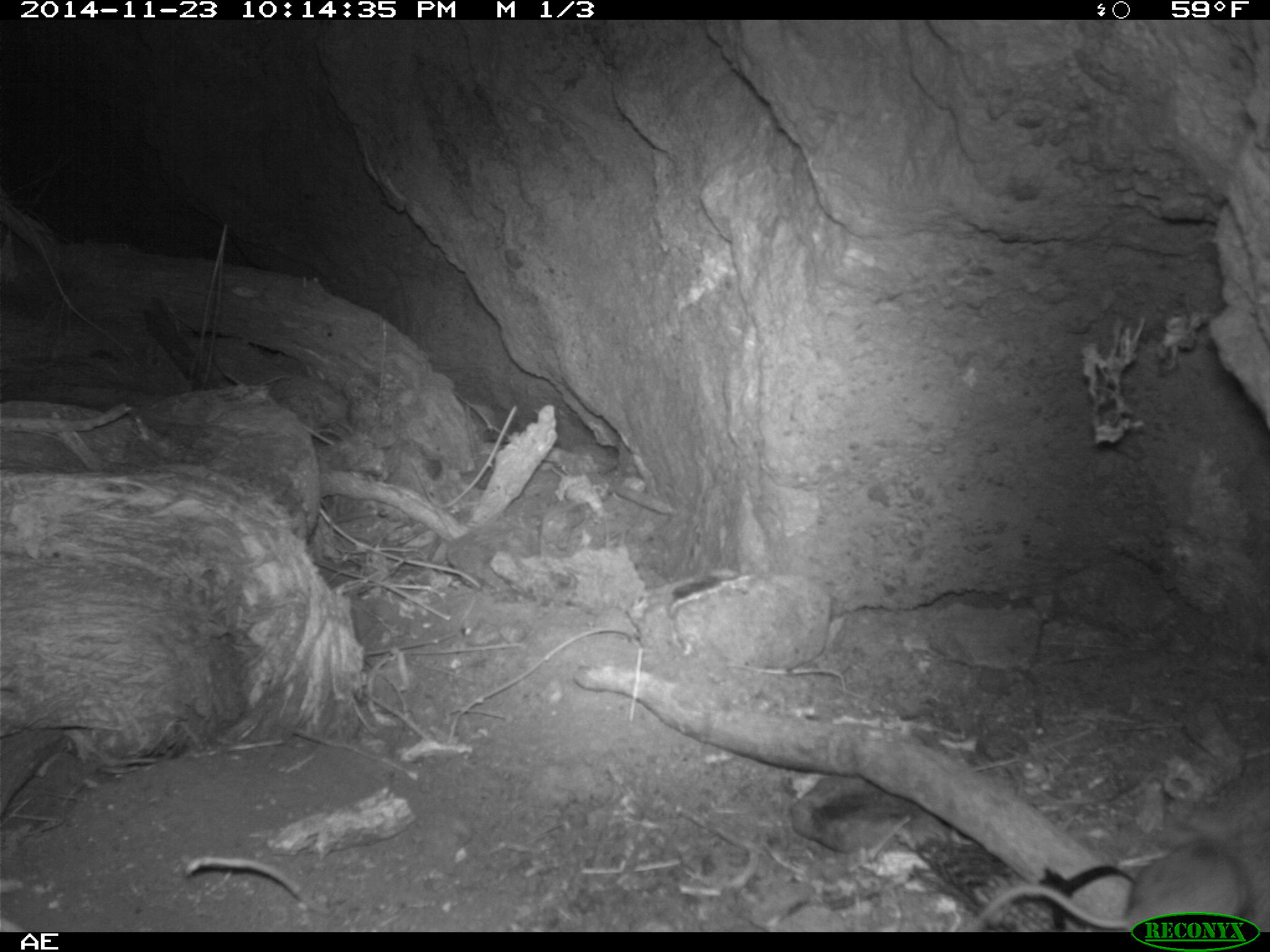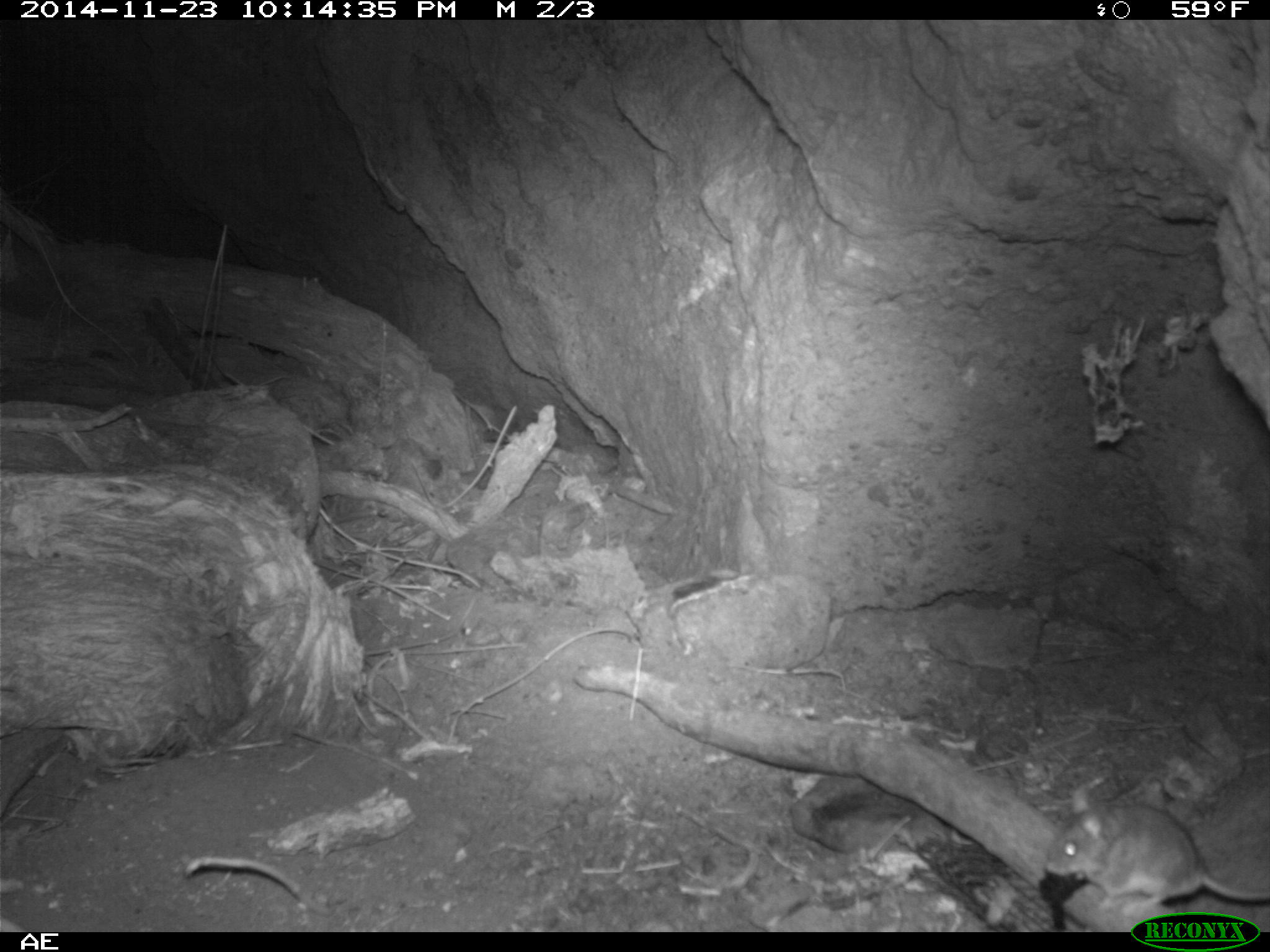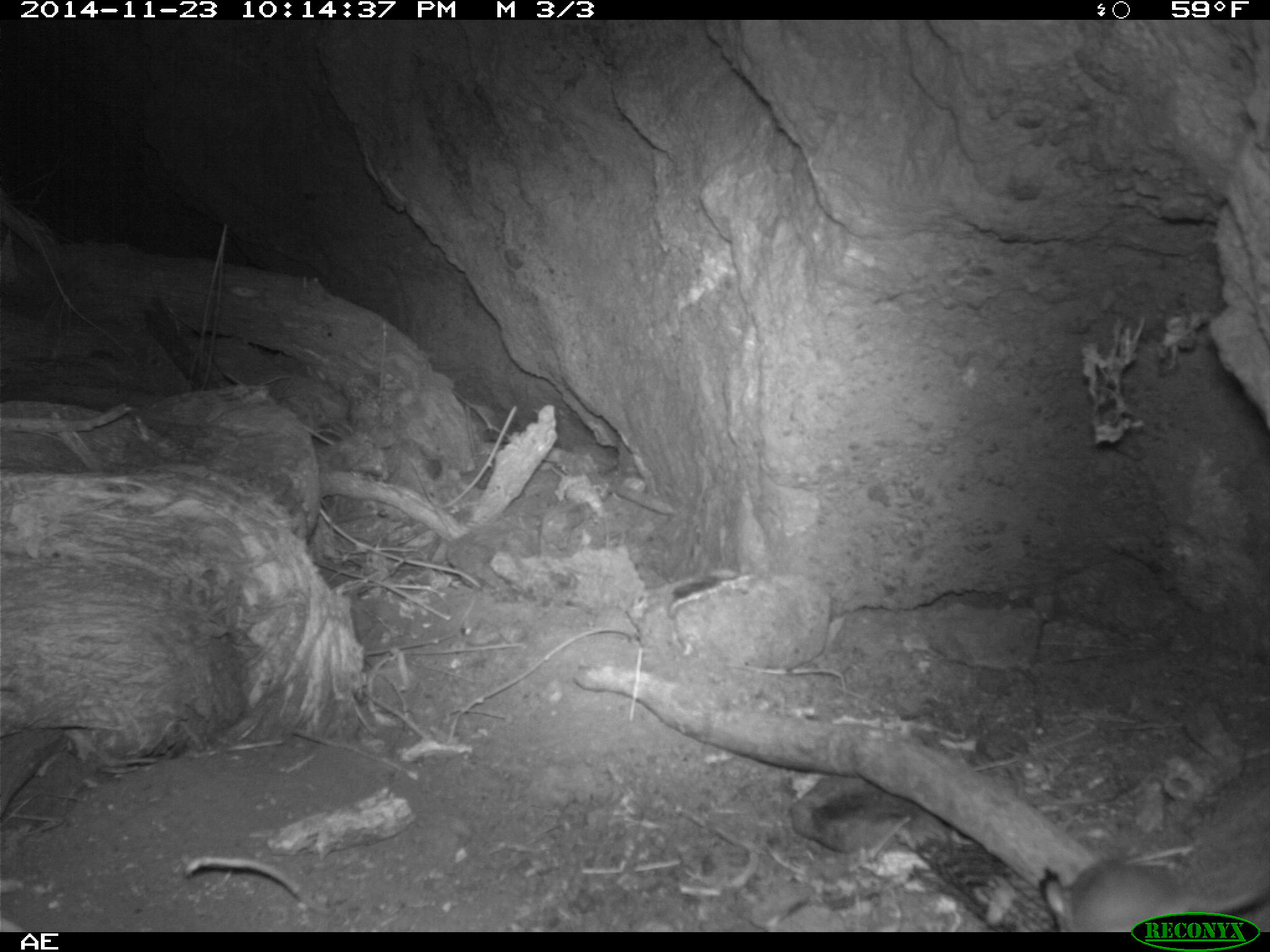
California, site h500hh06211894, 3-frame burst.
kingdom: Animalia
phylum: Chordata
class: Mammalia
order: Rodentia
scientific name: Rodentia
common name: rodent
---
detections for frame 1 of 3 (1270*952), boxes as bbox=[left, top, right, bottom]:
rodent: bbox=[961, 837, 1251, 931]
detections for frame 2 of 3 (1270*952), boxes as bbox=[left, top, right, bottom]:
rodent: bbox=[1043, 783, 1269, 912]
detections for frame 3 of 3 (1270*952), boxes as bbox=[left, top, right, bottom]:
rodent: bbox=[1044, 864, 1269, 933]